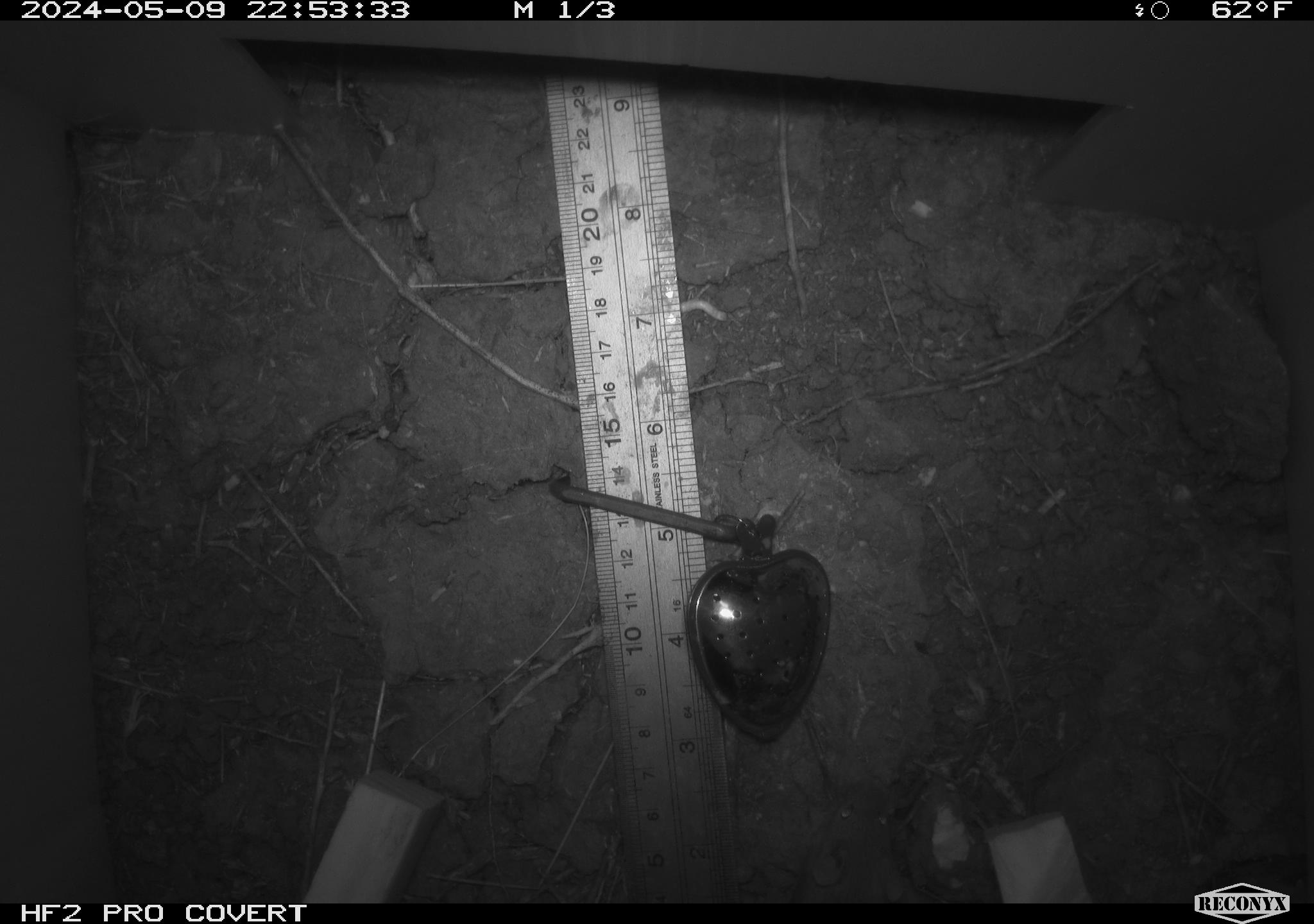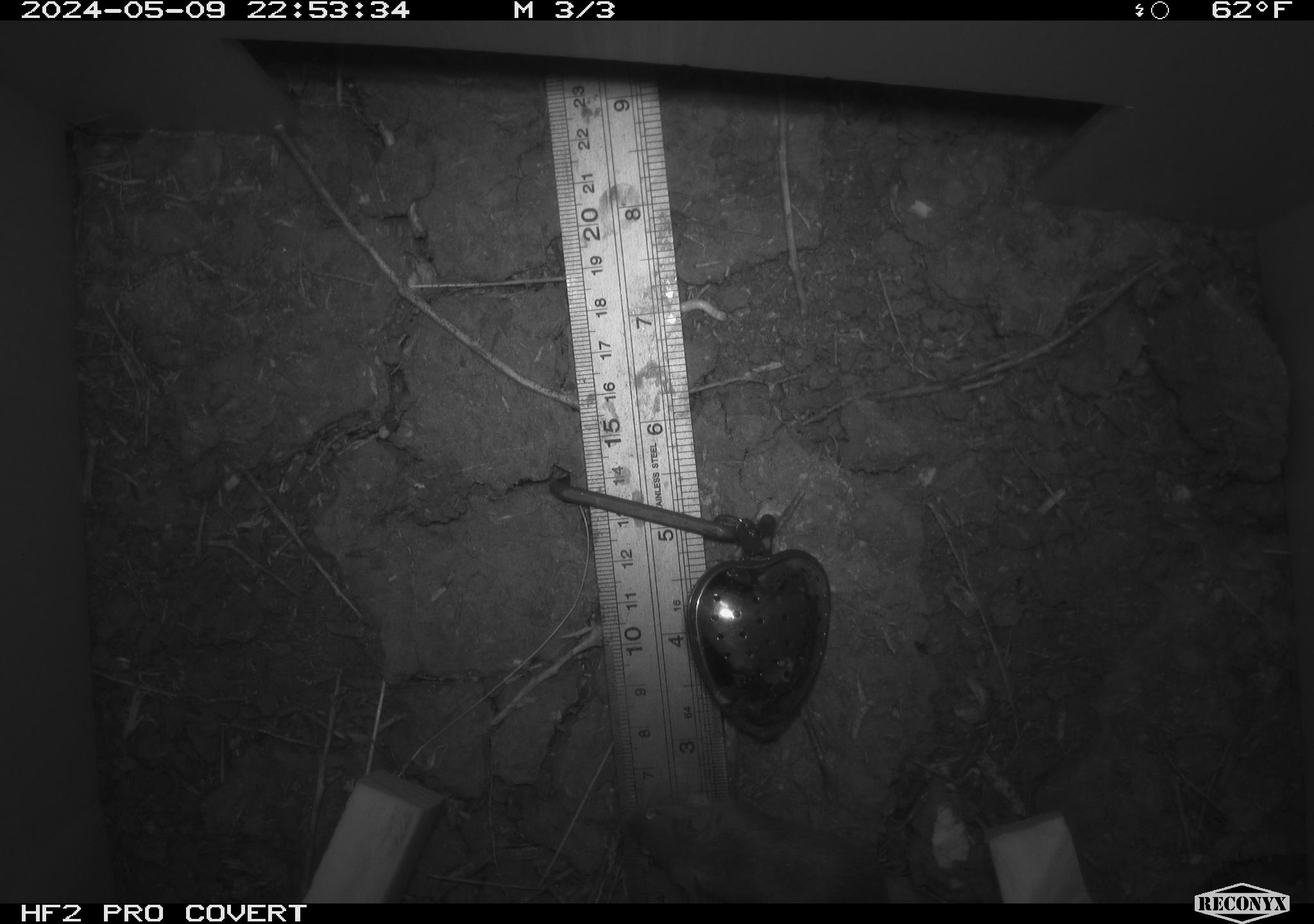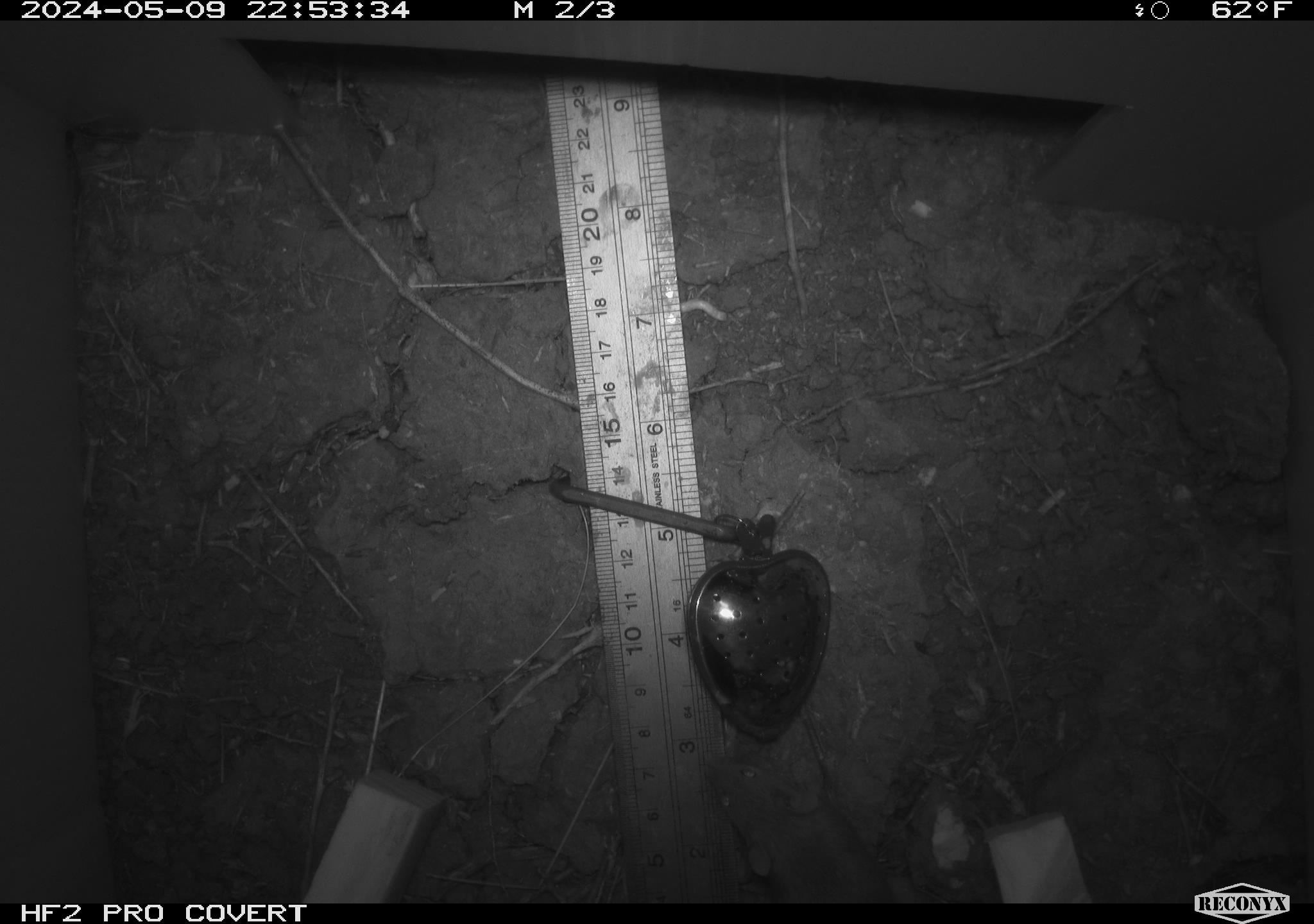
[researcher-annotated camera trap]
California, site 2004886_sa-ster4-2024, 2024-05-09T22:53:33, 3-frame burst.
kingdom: Animalia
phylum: Chordata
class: Mammalia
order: Rodentia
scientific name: Rodentia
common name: mouse species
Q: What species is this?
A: Mouse species (Rodentia).